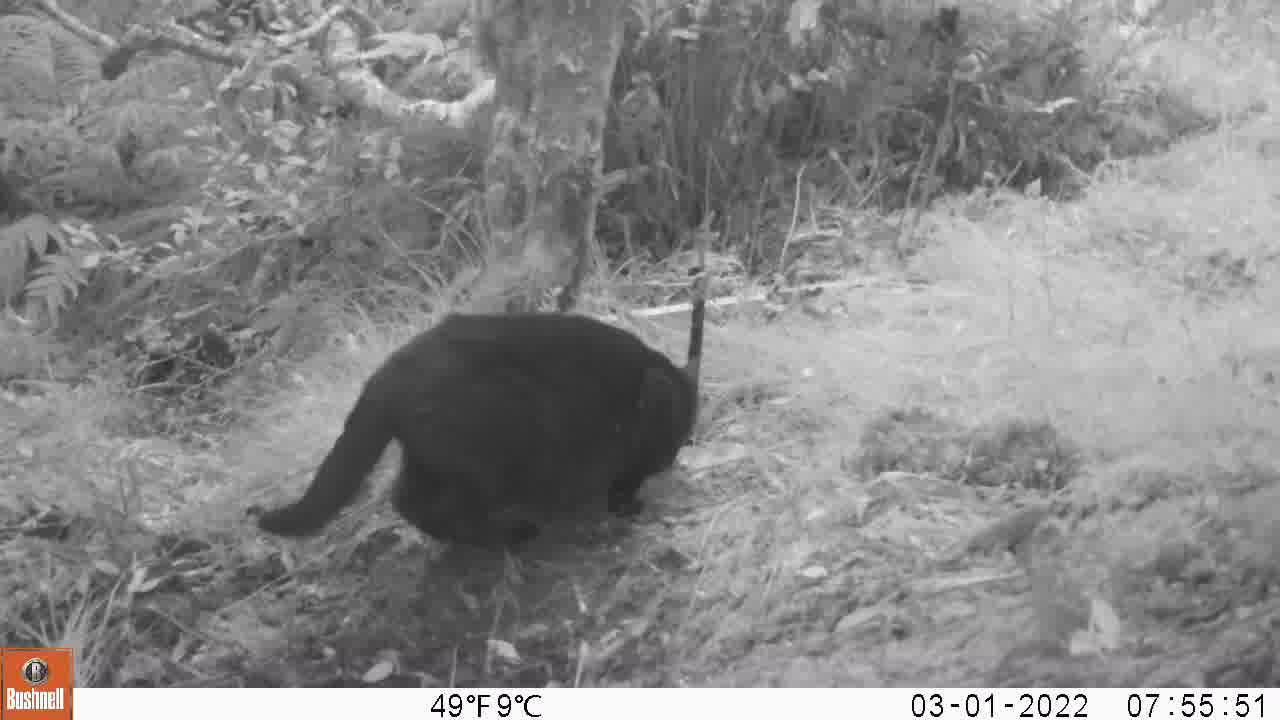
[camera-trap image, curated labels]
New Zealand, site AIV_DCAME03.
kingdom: Animalia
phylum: Chordata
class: Mammalia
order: Carnivora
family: Felidae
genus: Felis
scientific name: Felis catus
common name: domestic cat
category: cat